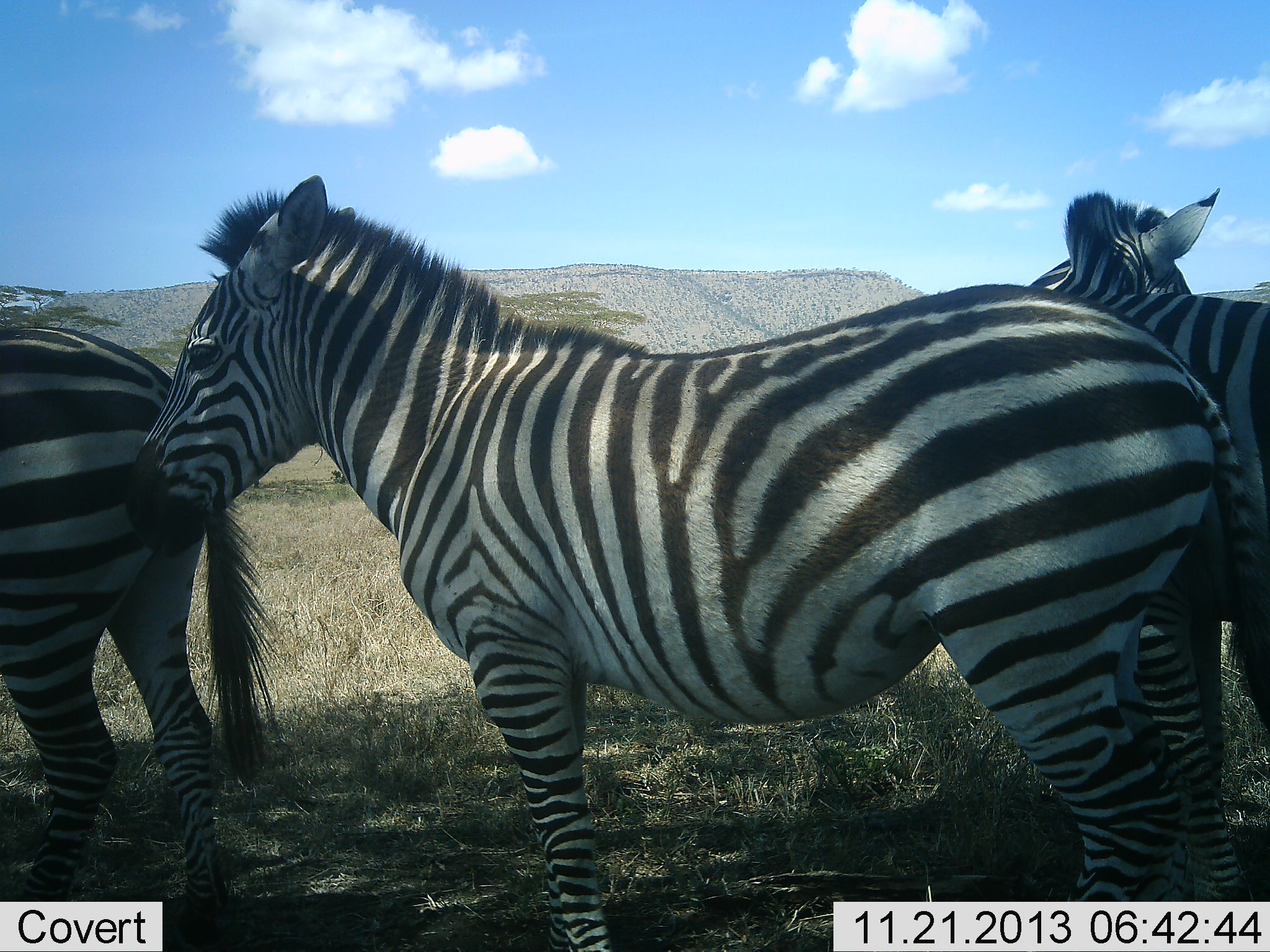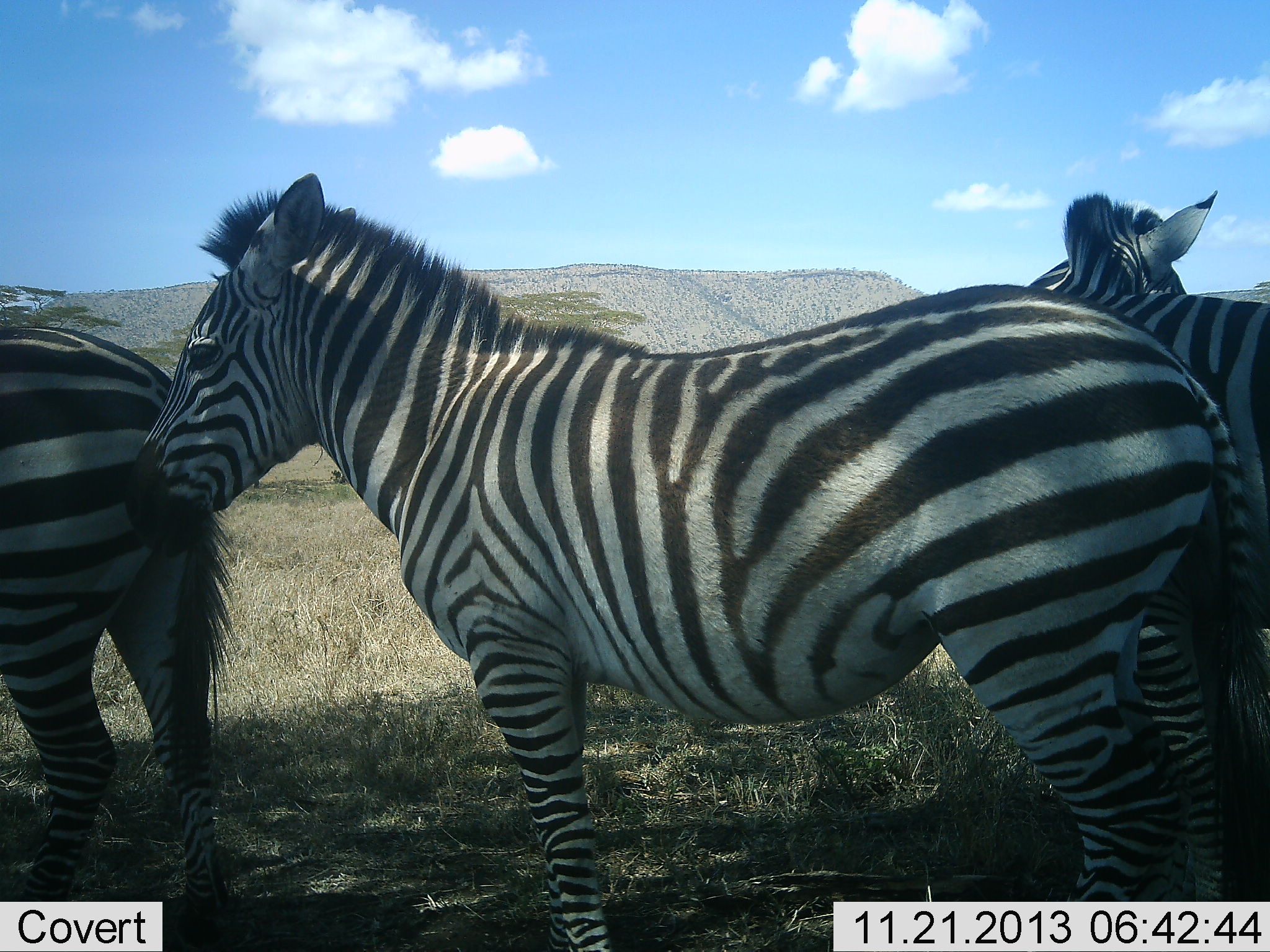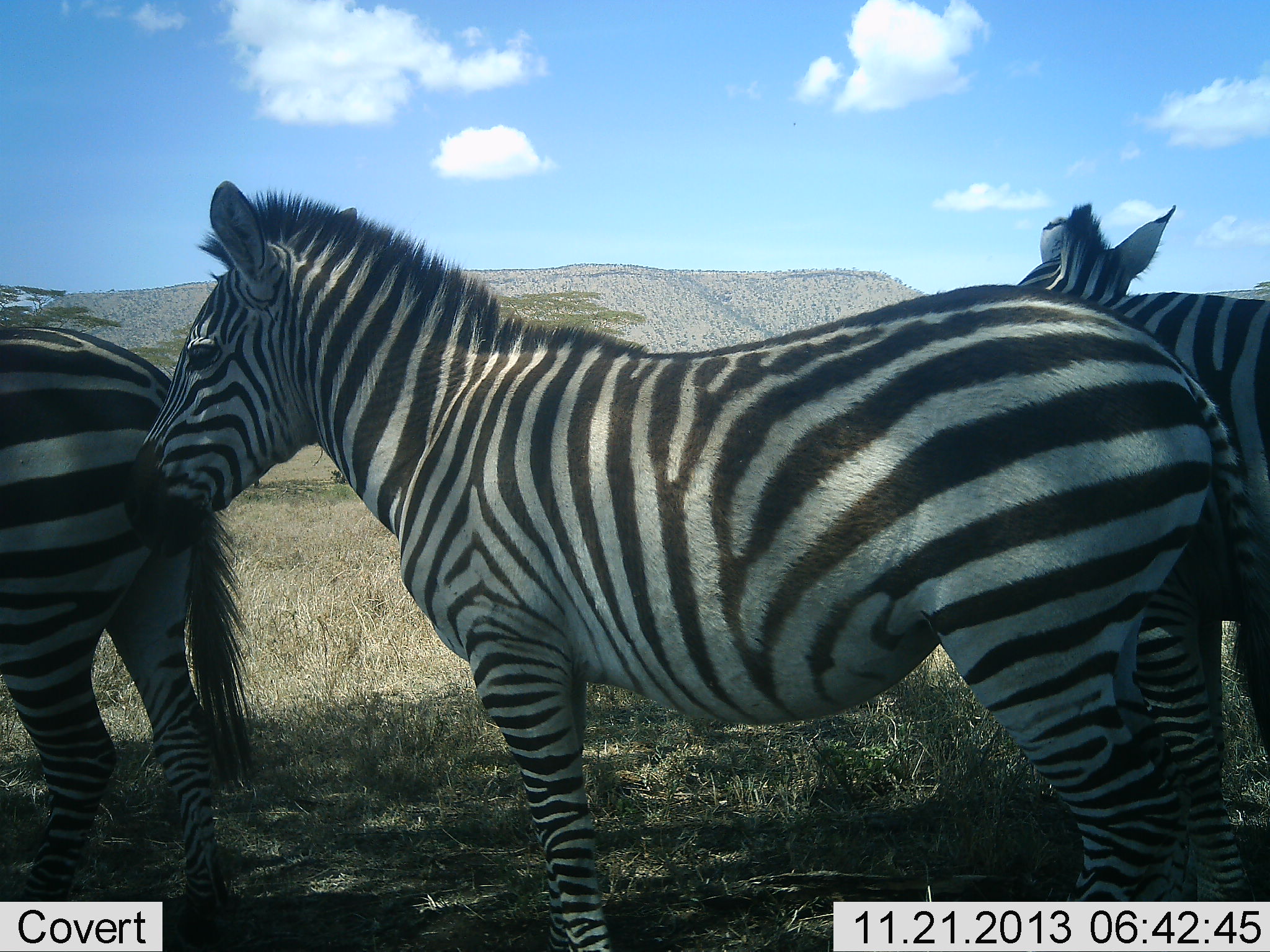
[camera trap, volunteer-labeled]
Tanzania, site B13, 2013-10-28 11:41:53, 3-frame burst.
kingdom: Animalia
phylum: Chordata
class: Mammalia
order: Perissodactyla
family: Equidae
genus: Equus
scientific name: Equus quagga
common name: plains zebra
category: zebra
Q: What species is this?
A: Zebra (plains zebra) (Equus quagga).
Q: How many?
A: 3.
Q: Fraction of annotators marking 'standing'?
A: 100%.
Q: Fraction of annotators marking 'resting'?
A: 6%.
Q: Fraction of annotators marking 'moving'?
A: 6%.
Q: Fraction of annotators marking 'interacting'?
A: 12%.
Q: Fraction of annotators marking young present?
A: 0%.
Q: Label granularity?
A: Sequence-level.